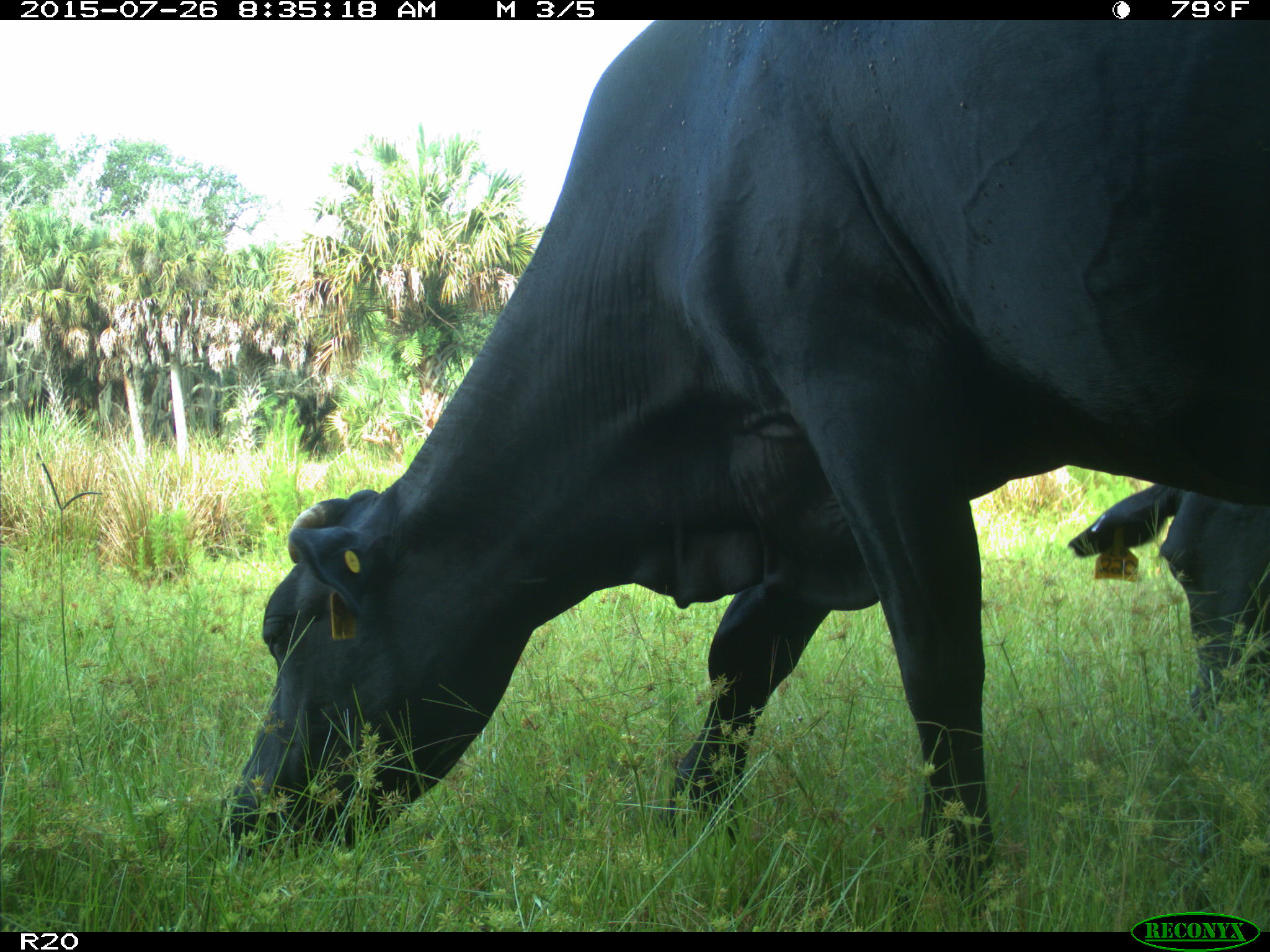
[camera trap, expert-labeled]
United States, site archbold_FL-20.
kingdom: Animalia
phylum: Chordata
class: Mammalia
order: Artiodactyla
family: Bovidae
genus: Bos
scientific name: Bos taurus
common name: domestic cow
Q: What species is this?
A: Bos taurus (domestic cow).